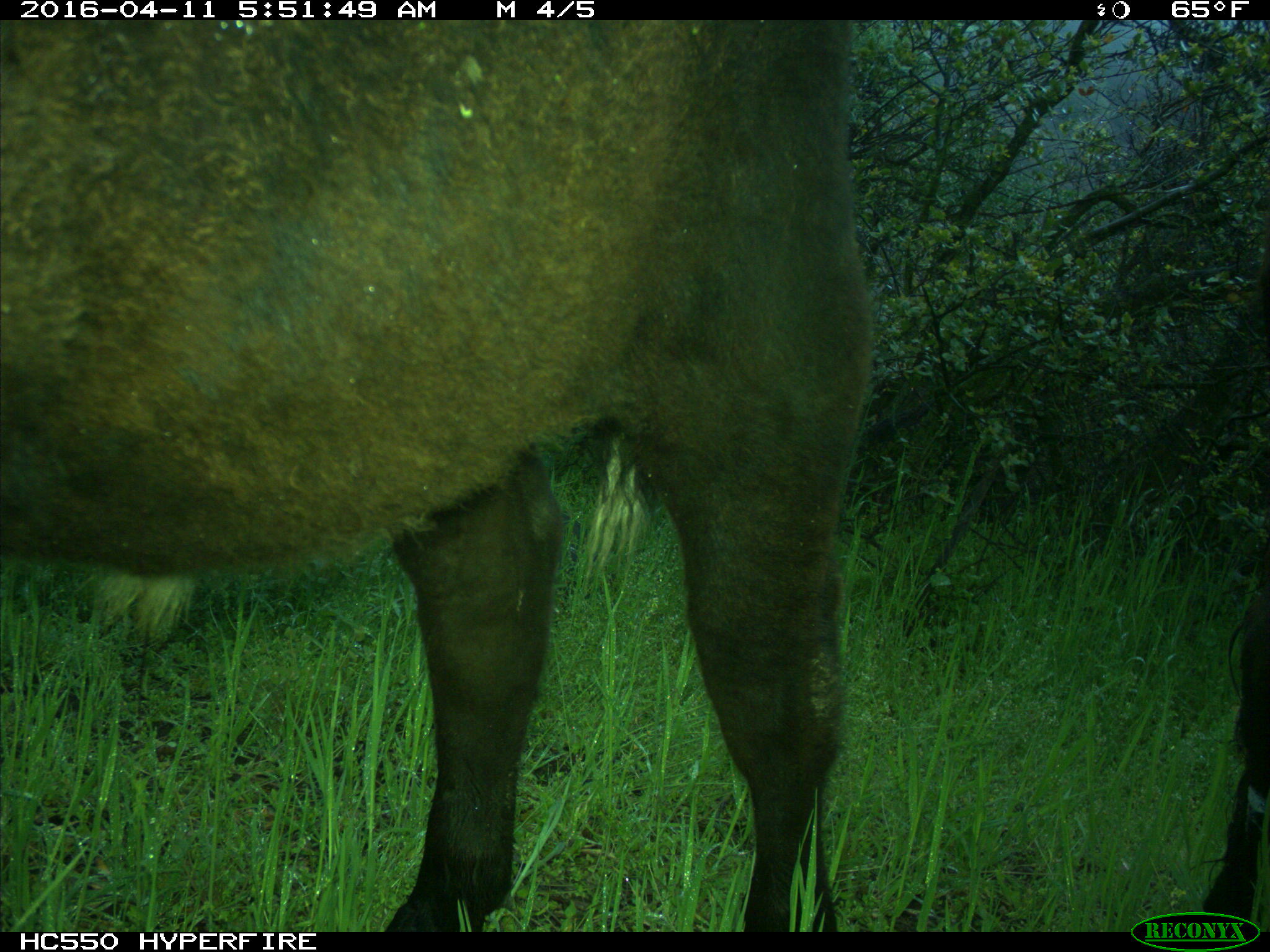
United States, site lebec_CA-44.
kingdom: Animalia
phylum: Chordata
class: Mammalia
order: Artiodactyla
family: Bovidae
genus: Bos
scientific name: Bos taurus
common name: domestic cow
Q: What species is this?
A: Bos taurus (domestic cow).